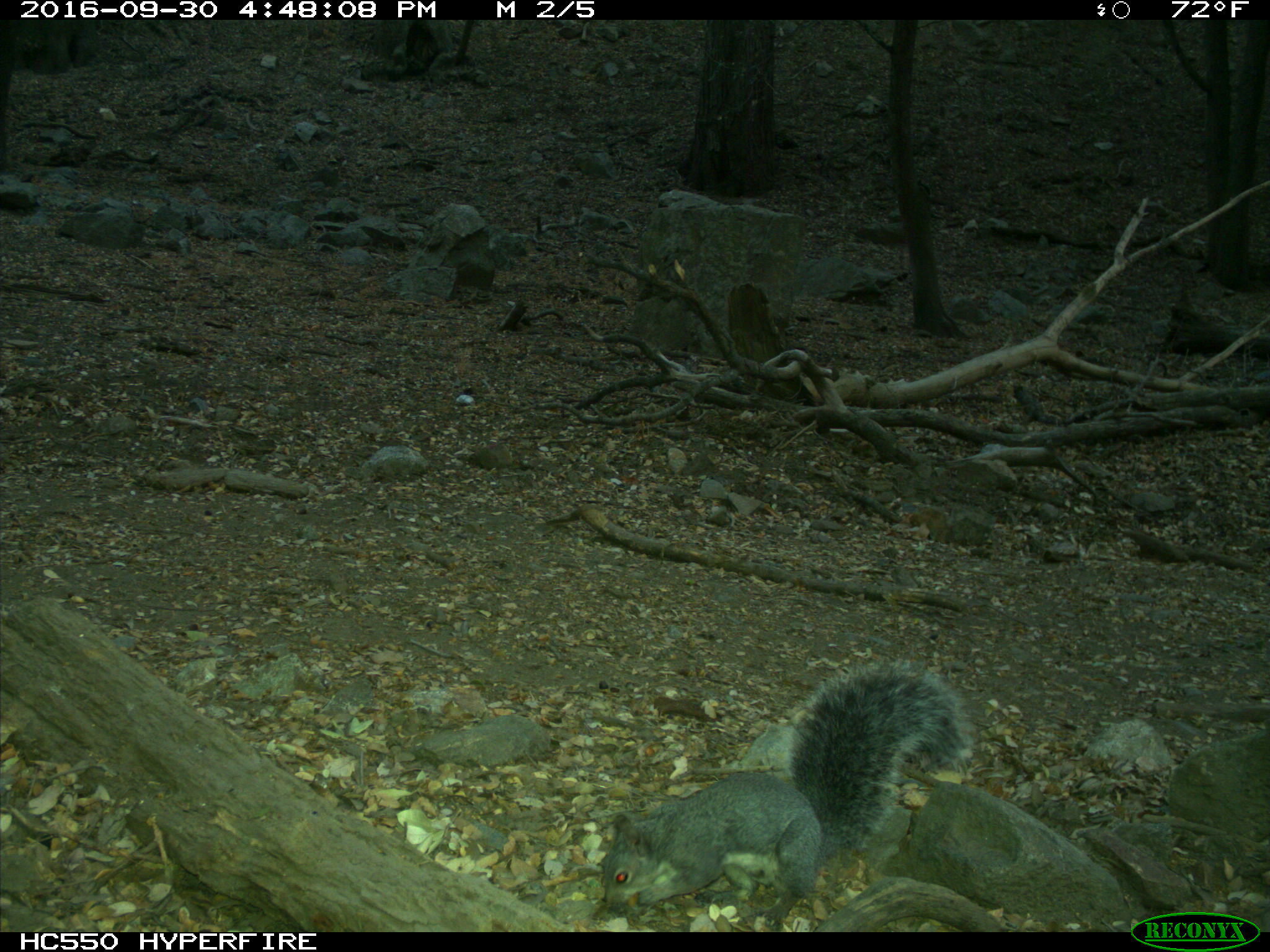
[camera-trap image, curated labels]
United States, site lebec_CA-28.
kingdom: Animalia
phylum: Chordata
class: Mammalia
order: Rodentia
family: Sciuridae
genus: Sciurus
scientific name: Sciurus carolinensis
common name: eastern gray squirrel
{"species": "Sciurus carolinensis (eastern gray squirrel)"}